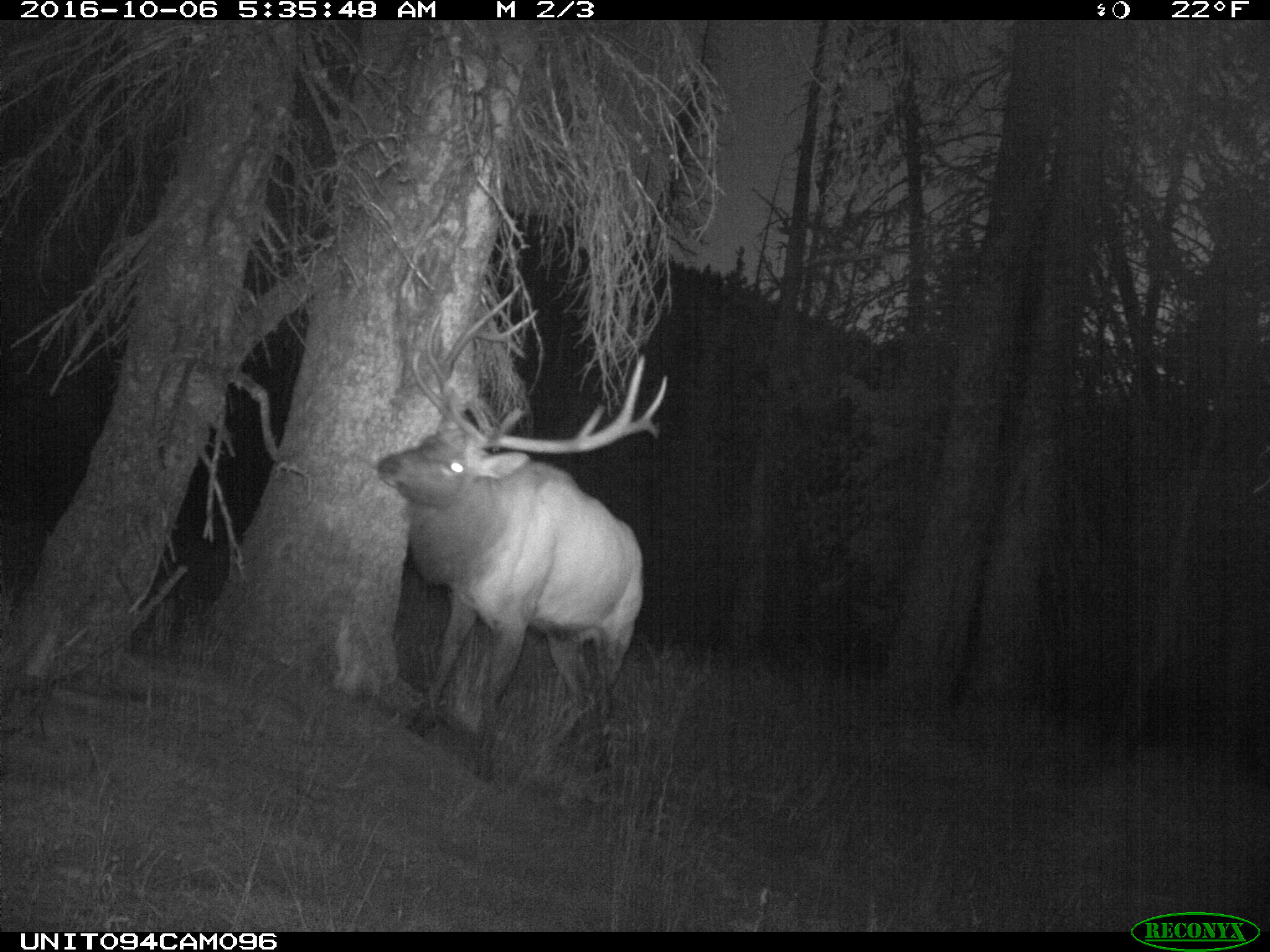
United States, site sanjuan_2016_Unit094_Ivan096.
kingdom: Animalia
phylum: Chordata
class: Mammalia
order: Artiodactyla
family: Cervidae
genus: Cervus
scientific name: Cervus elaphus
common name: red deer